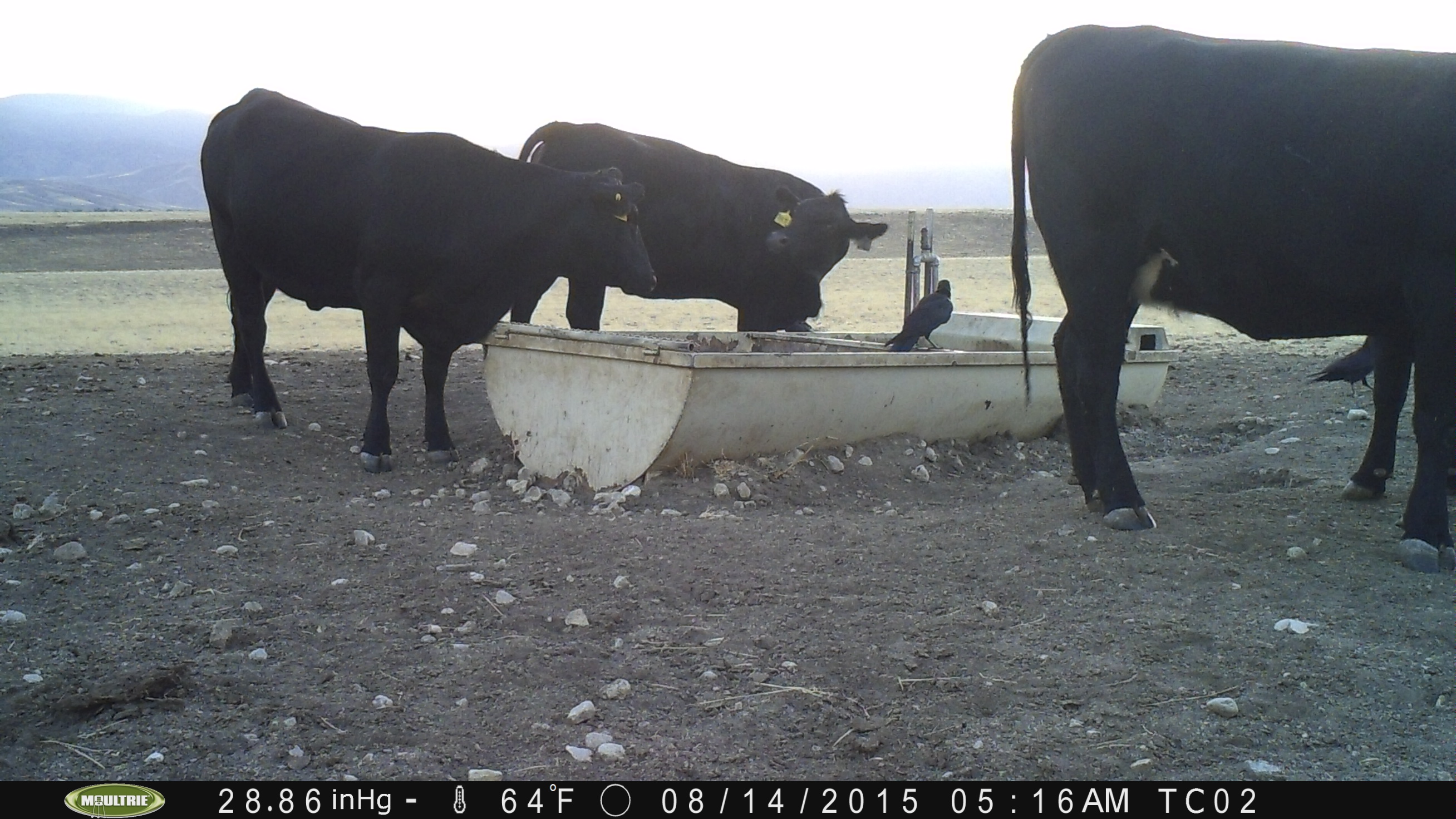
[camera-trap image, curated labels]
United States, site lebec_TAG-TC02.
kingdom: Animalia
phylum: Chordata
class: Mammalia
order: Artiodactyla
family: Bovidae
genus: Bos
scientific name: Bos taurus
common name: domestic cow